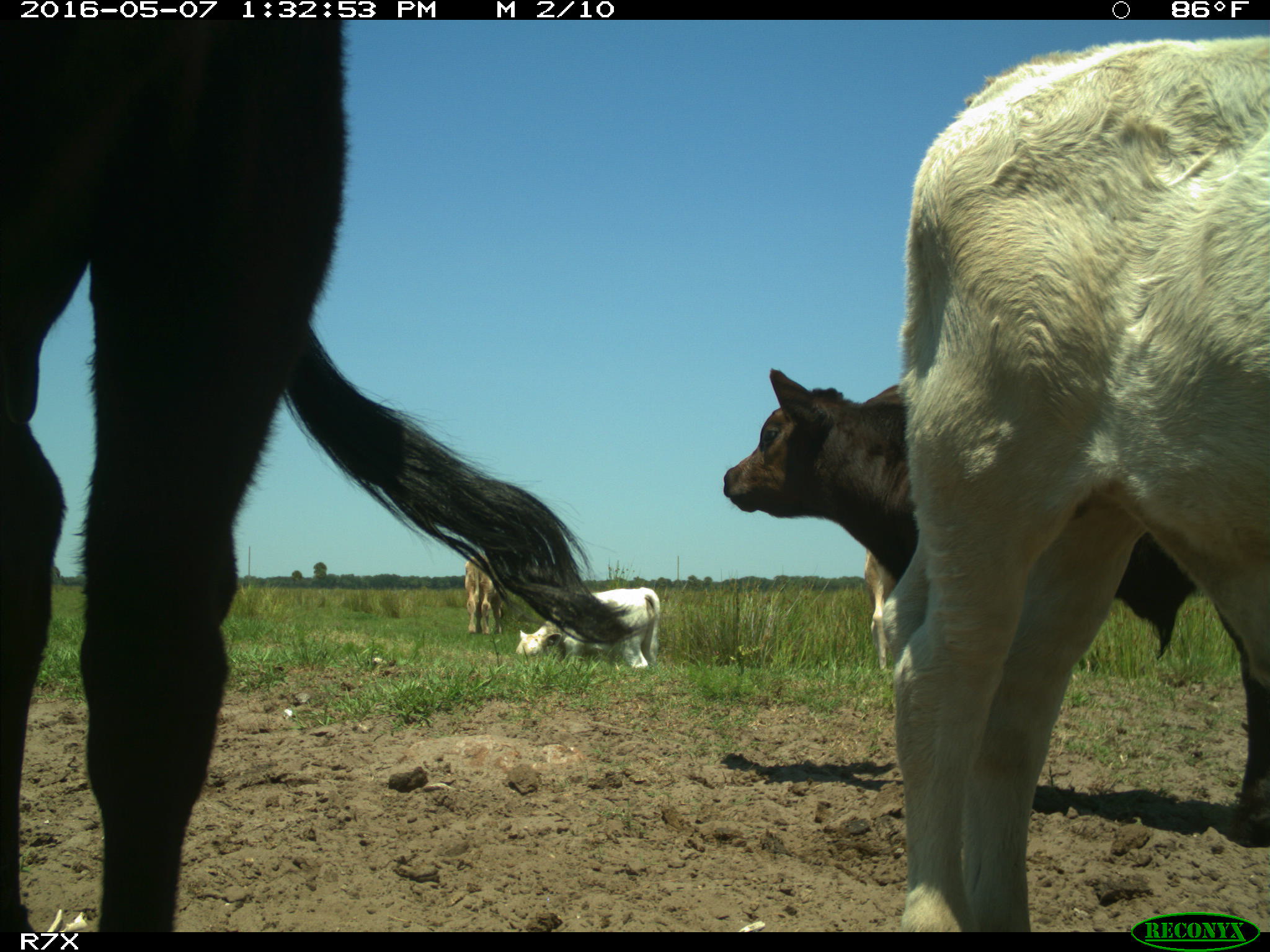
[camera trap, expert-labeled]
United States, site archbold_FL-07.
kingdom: Animalia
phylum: Chordata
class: Mammalia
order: Artiodactyla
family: Bovidae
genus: Bos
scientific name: Bos taurus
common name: domestic cow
Bos taurus (domestic cow).